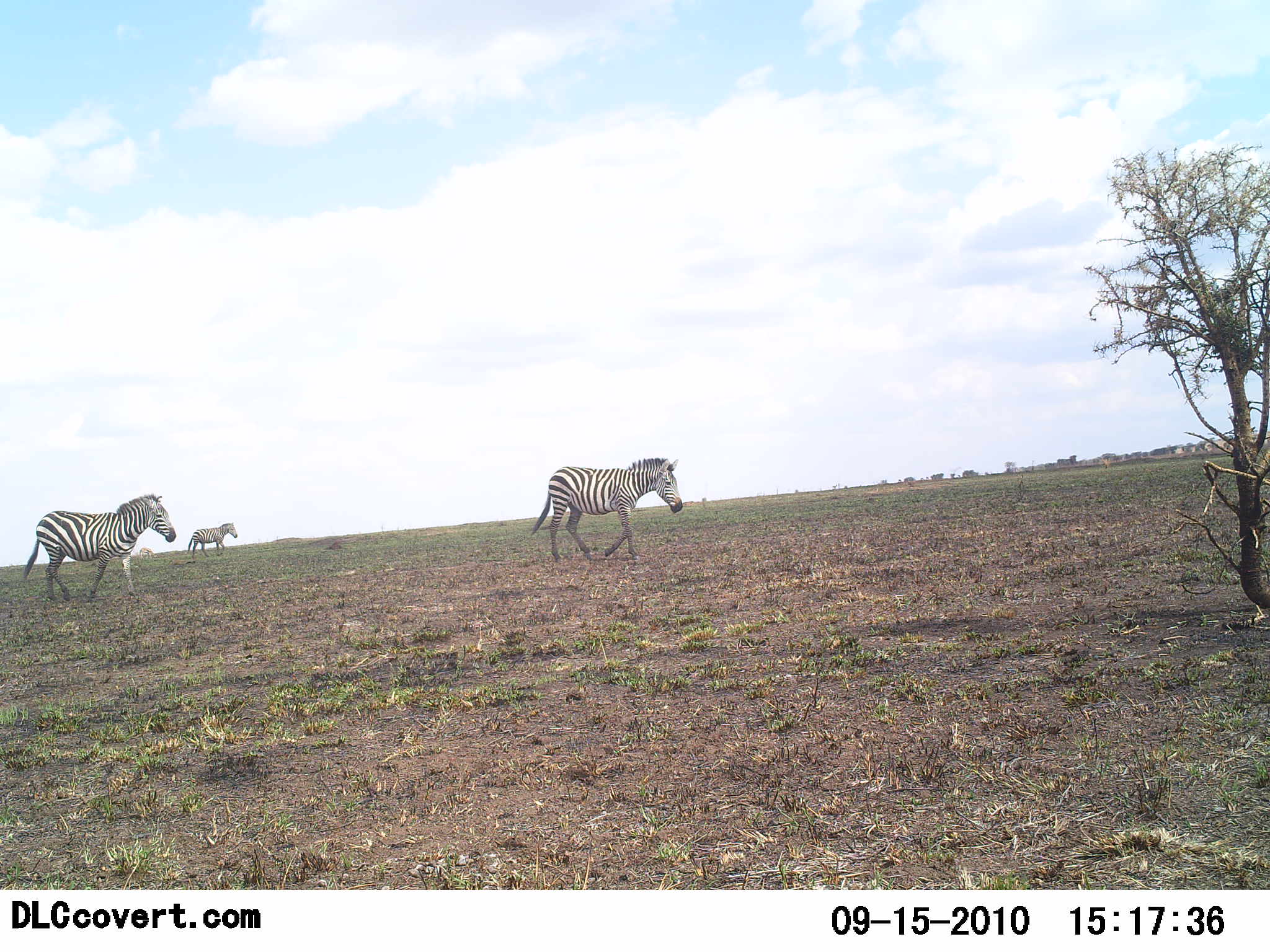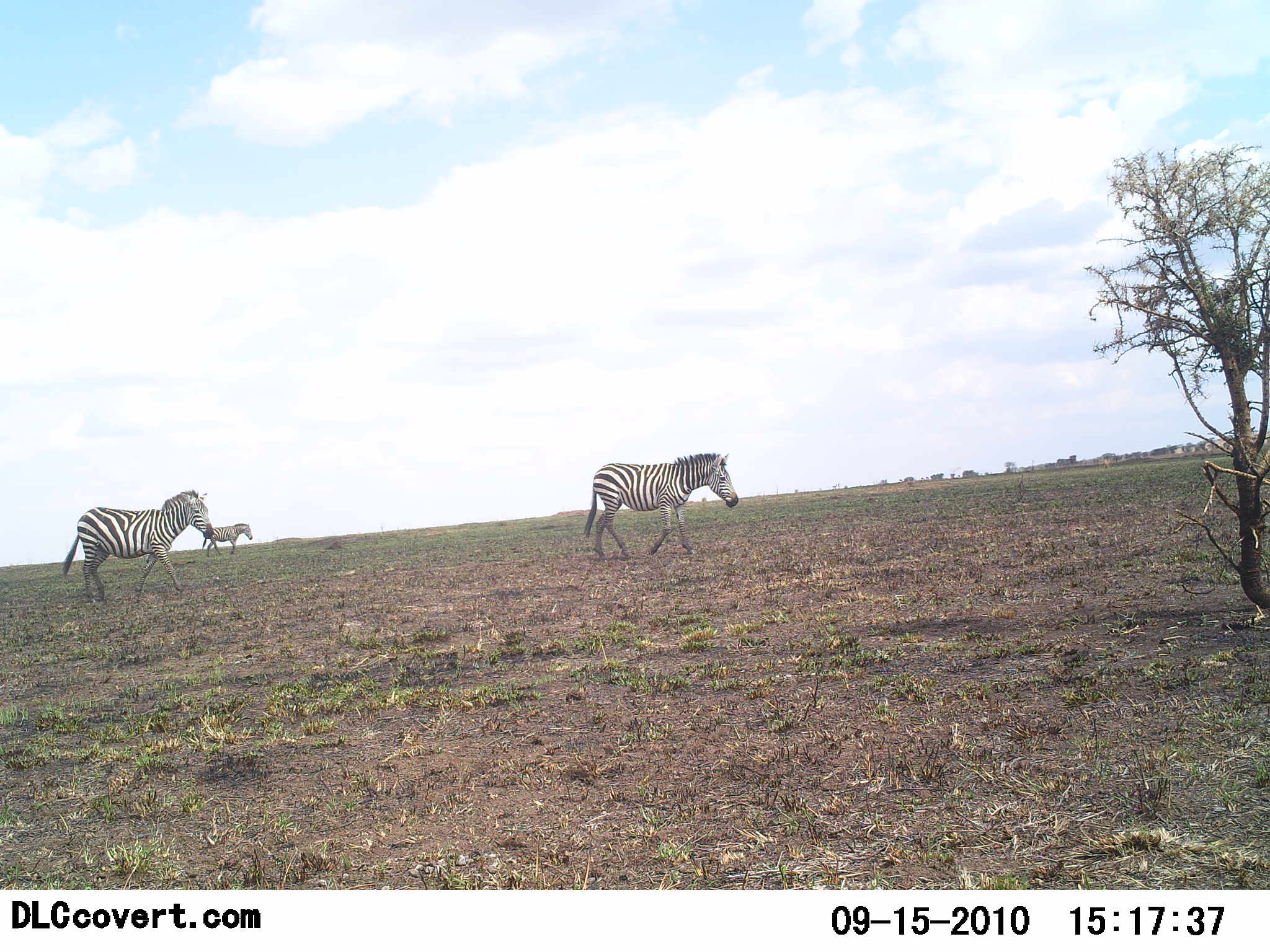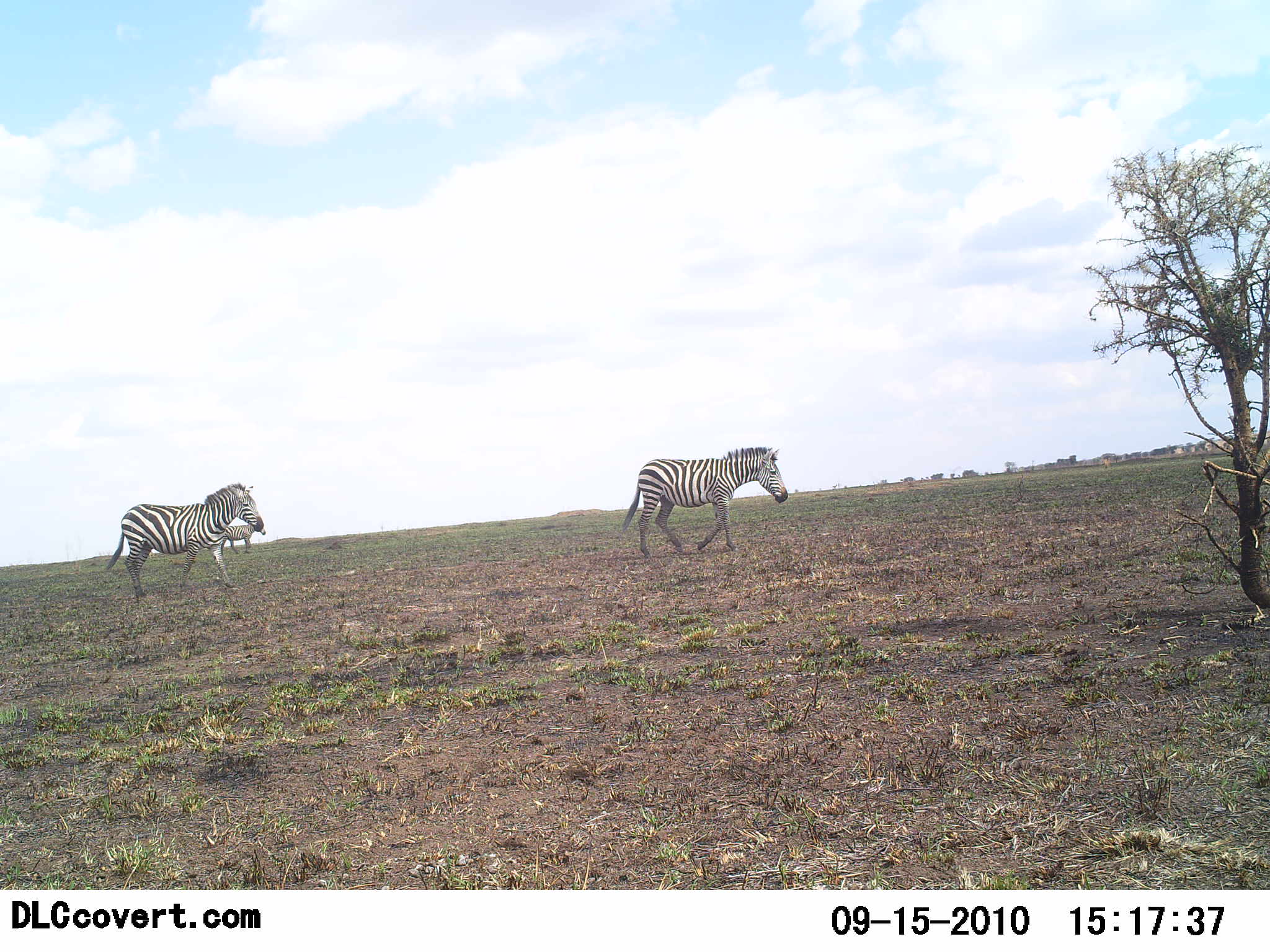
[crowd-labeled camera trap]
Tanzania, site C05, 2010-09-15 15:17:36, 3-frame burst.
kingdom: Animalia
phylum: Chordata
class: Mammalia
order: Perissodactyla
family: Equidae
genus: Equus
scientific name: Equus quagga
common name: plains zebra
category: zebra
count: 3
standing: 0%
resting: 0%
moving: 100%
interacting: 0%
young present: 0%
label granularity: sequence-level